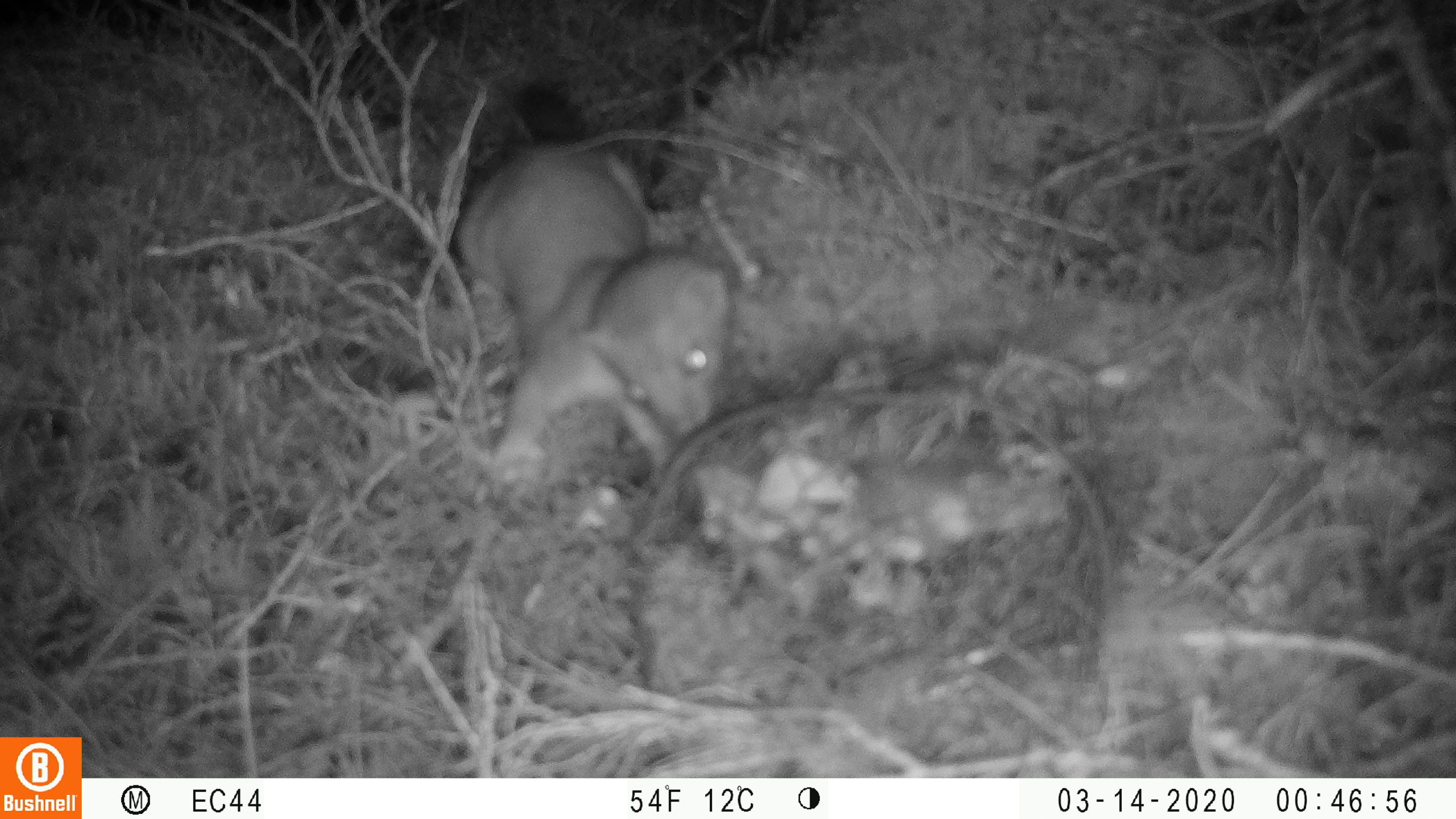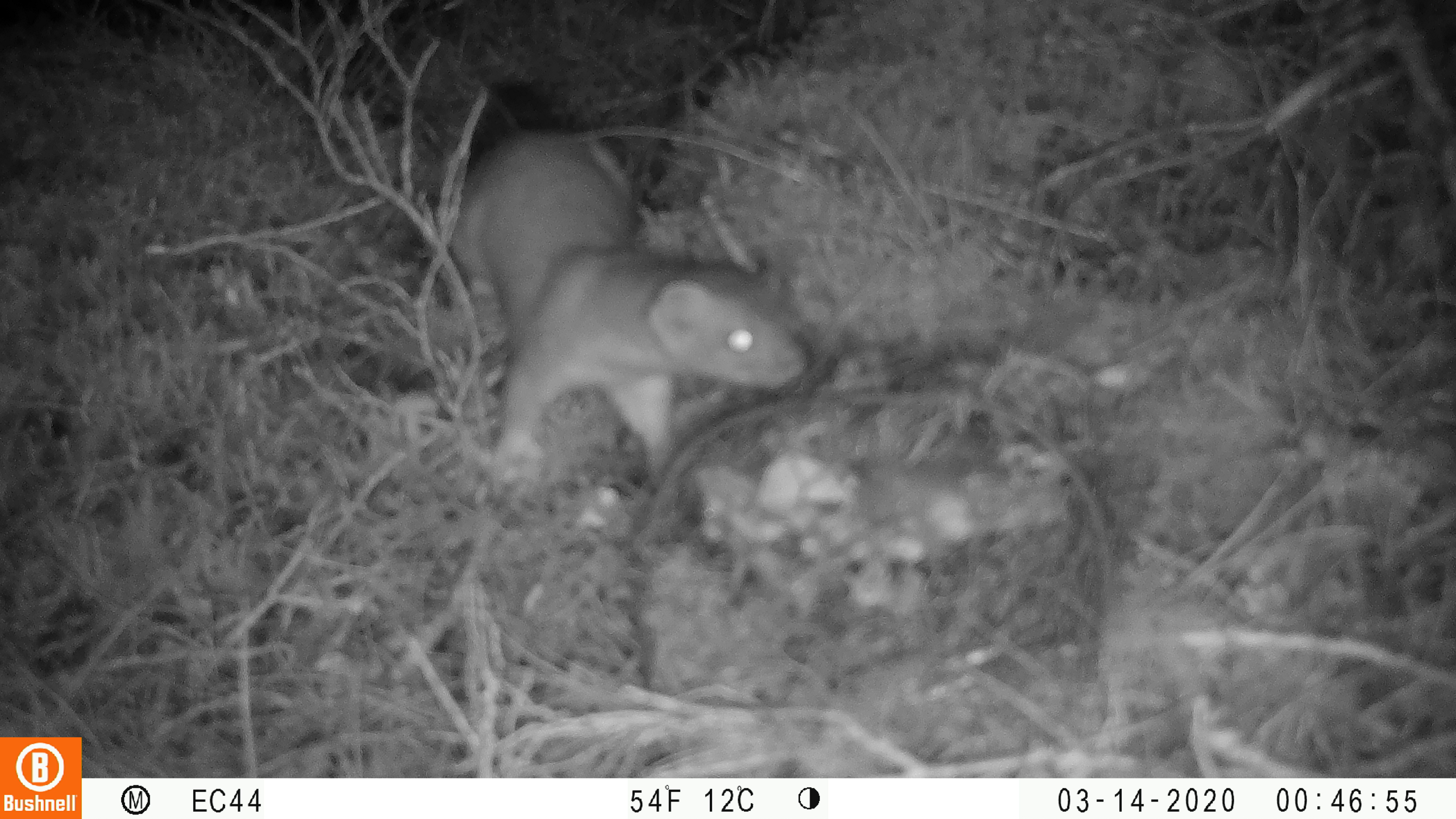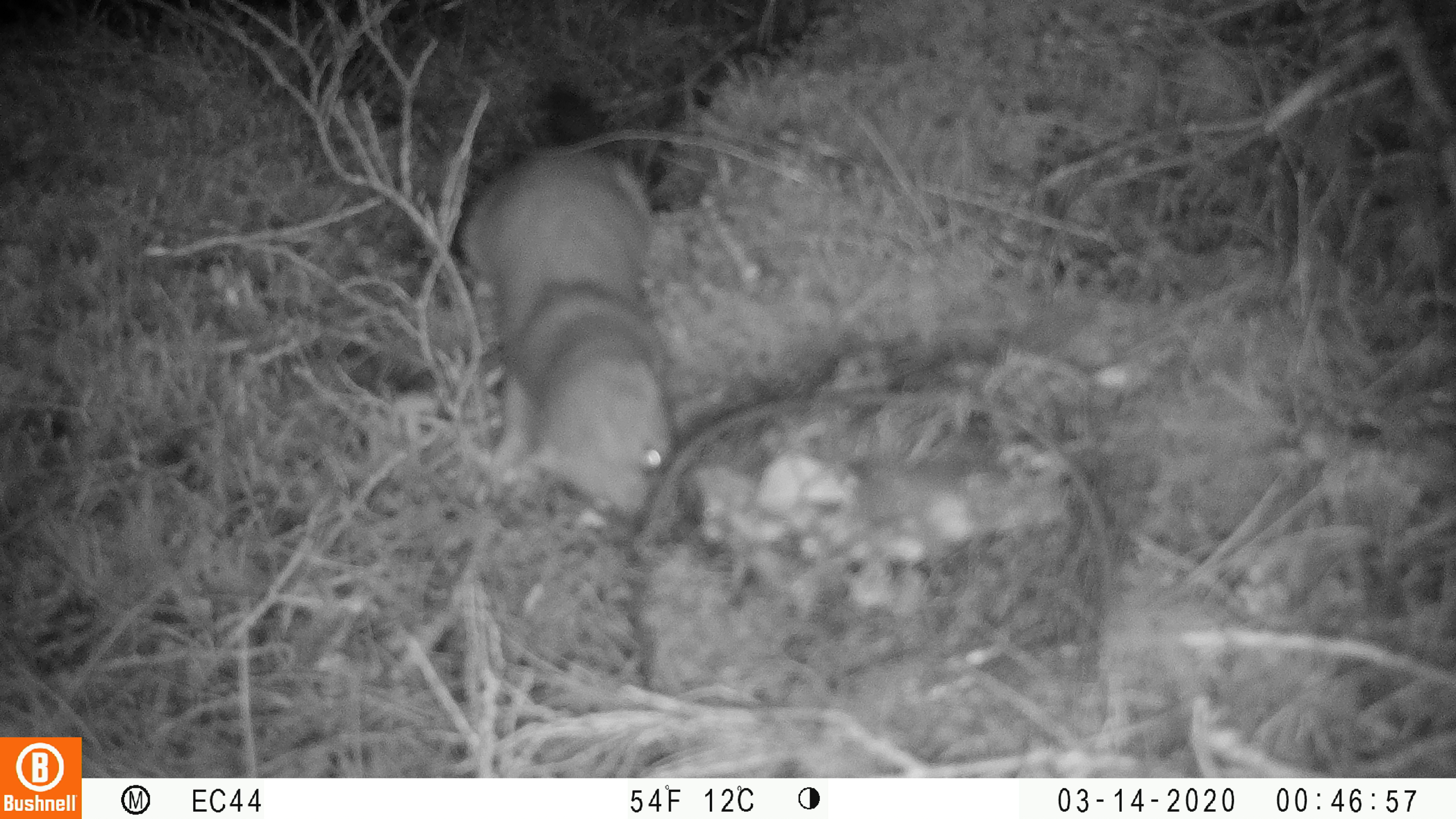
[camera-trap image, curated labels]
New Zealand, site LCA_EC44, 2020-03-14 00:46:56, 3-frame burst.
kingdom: Animalia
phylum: Chordata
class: Mammalia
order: Carnivora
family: Mustelidae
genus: Mustela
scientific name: Mustela erminea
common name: stoat